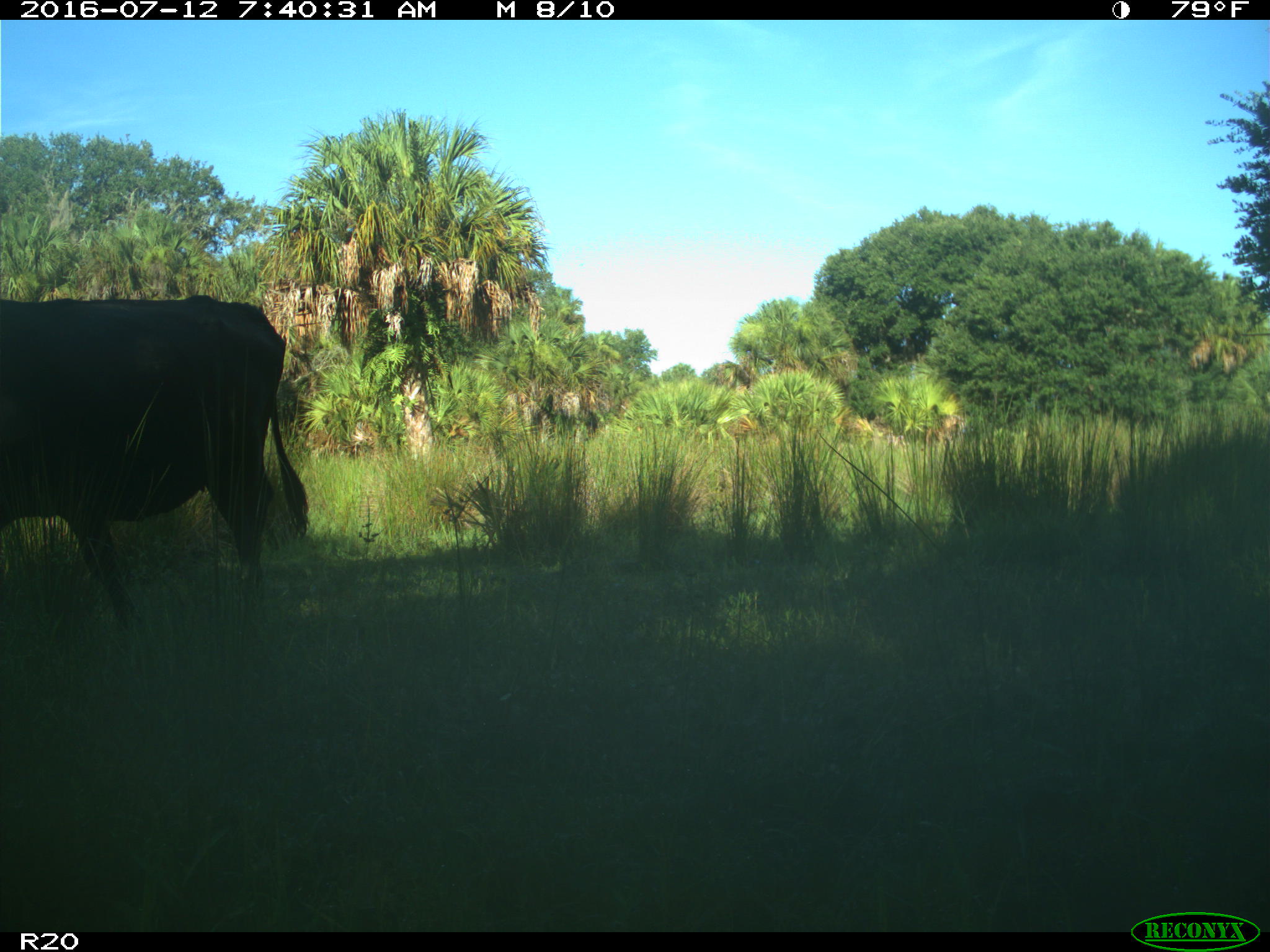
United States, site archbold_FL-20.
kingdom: Animalia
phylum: Chordata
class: Mammalia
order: Artiodactyla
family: Bovidae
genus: Bos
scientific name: Bos taurus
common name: domestic cow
Bos taurus (domestic cow).